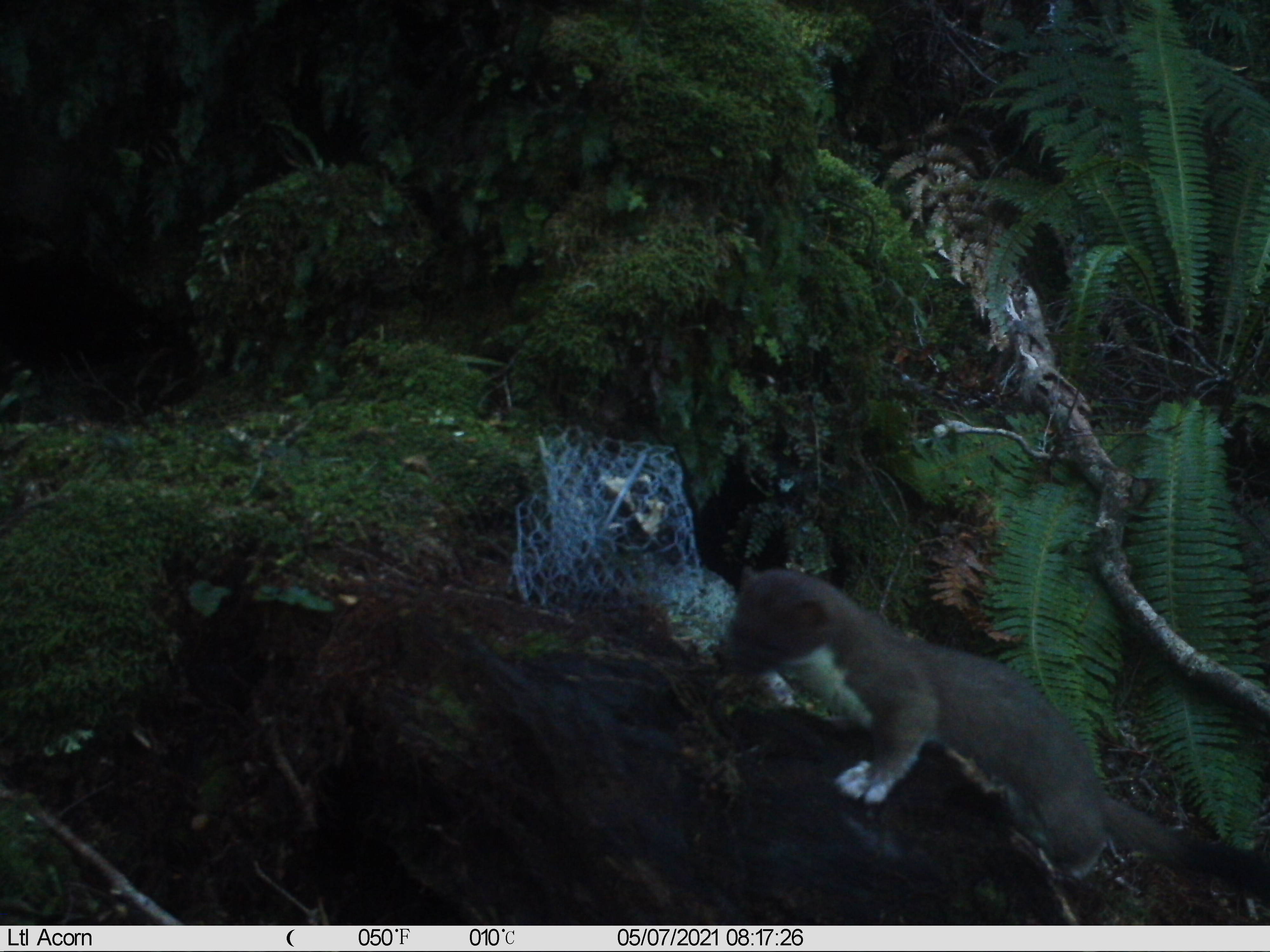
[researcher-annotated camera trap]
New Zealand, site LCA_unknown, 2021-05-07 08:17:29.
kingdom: Animalia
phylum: Chordata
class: Mammalia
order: Carnivora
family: Mustelidae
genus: Mustela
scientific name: Mustela erminea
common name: stoat